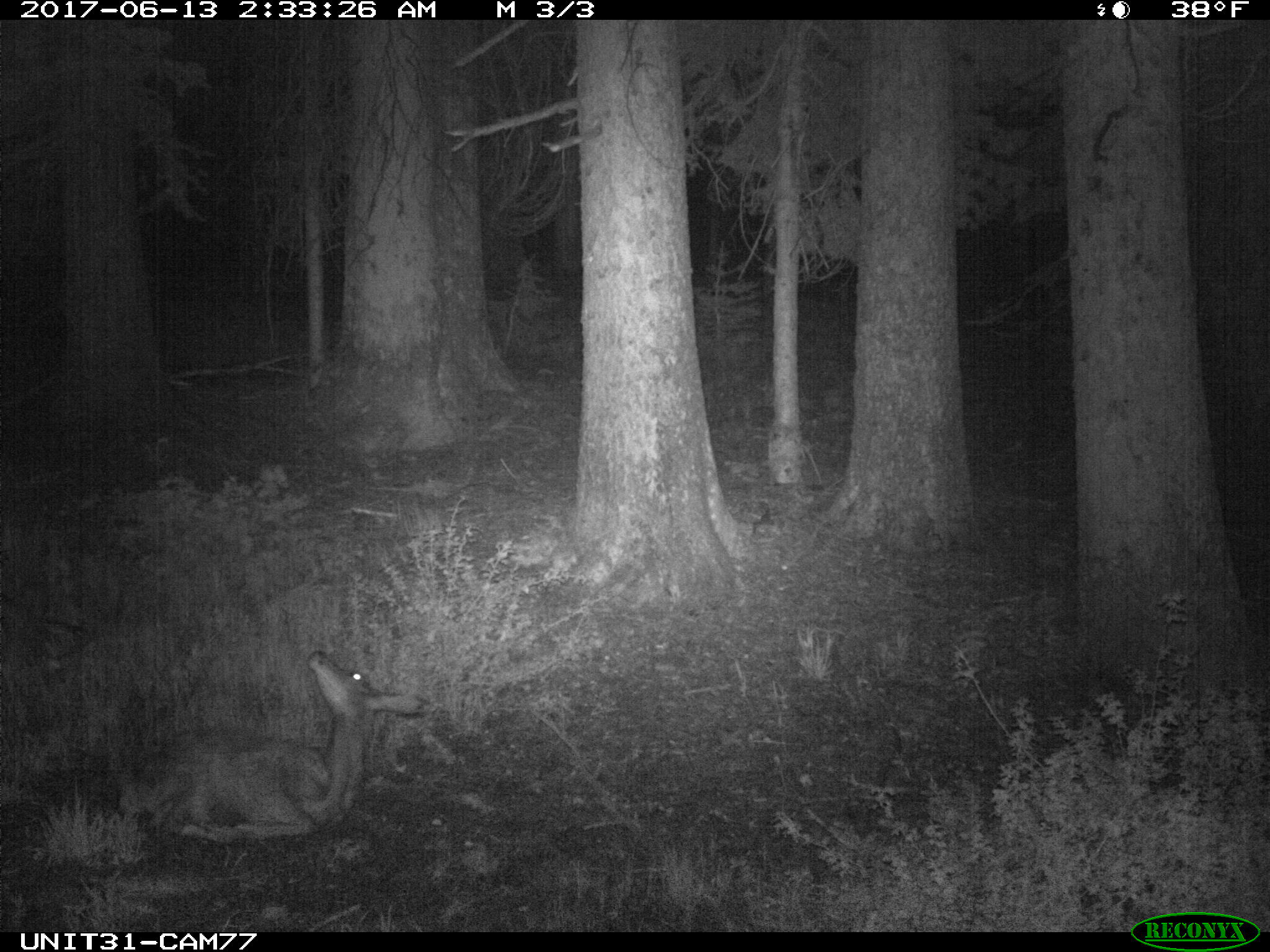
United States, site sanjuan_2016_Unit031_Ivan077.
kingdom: Animalia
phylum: Chordata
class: Mammalia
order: Artiodactyla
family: Cervidae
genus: Odocoileus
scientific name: Odocoileus hemionus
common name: mule deer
Odocoileus hemionus (mule deer).